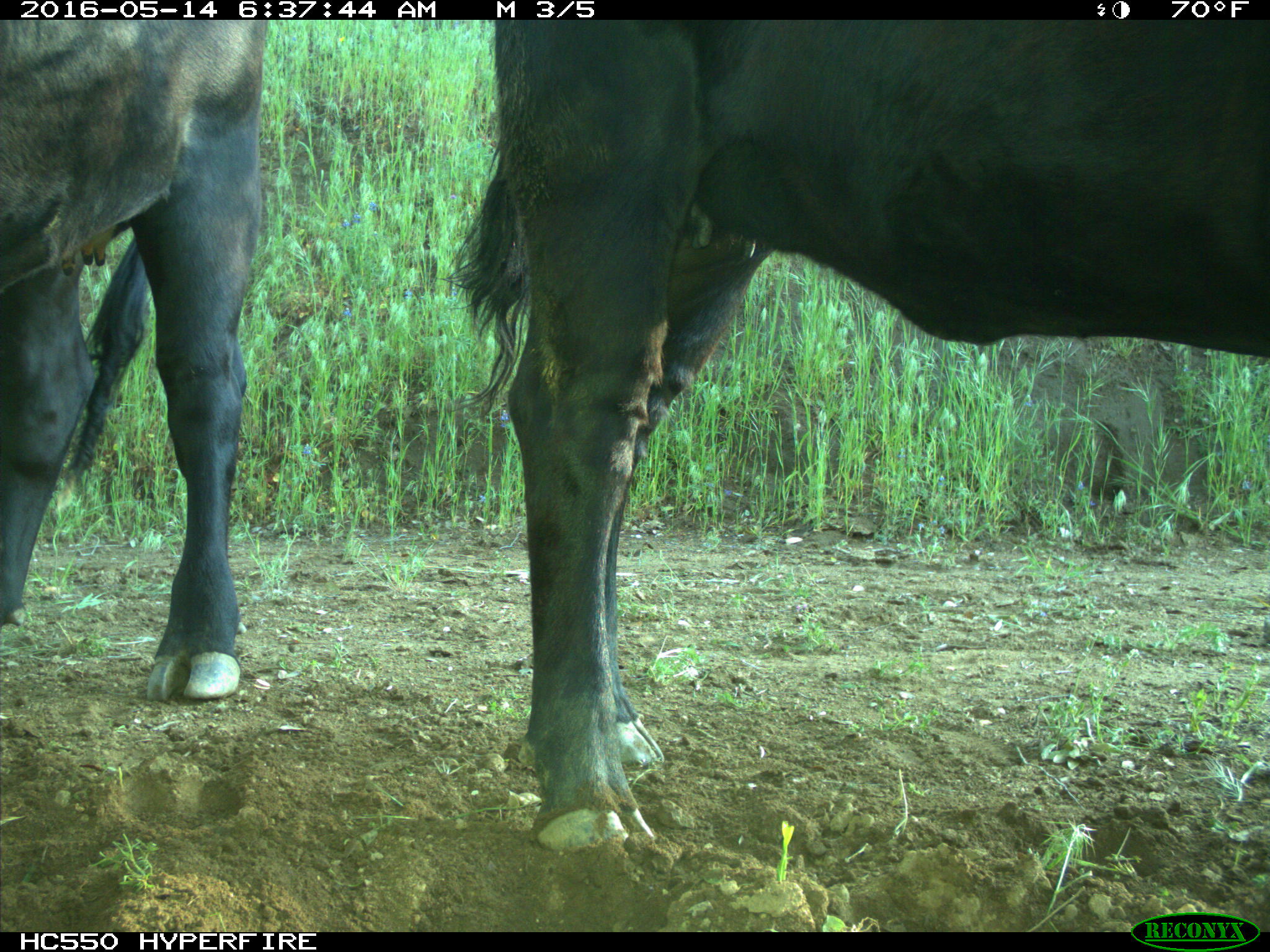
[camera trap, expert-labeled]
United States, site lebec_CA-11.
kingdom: Animalia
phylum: Chordata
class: Mammalia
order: Artiodactyla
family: Bovidae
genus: Bos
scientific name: Bos taurus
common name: domestic cow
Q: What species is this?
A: Bos taurus (domestic cow).